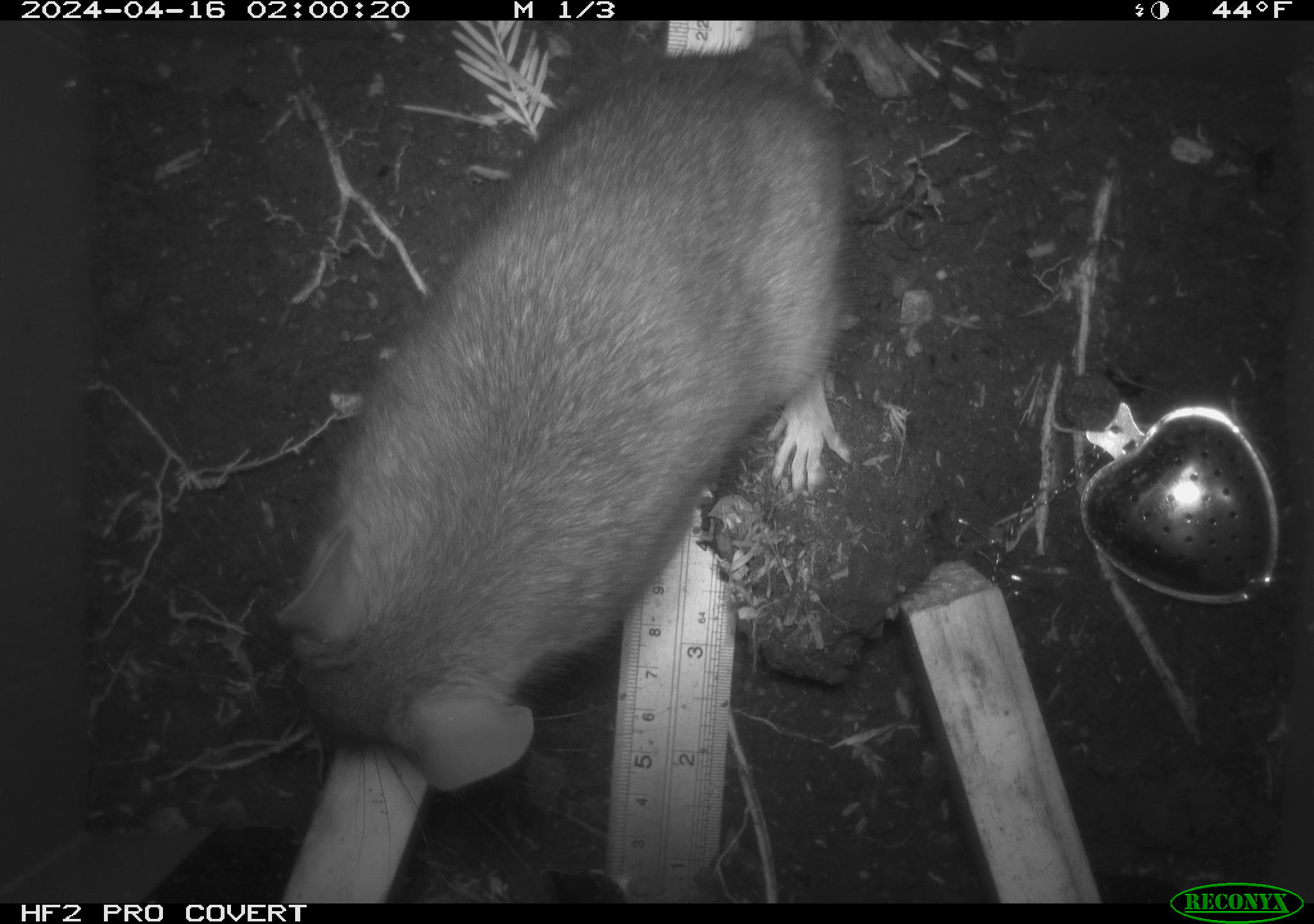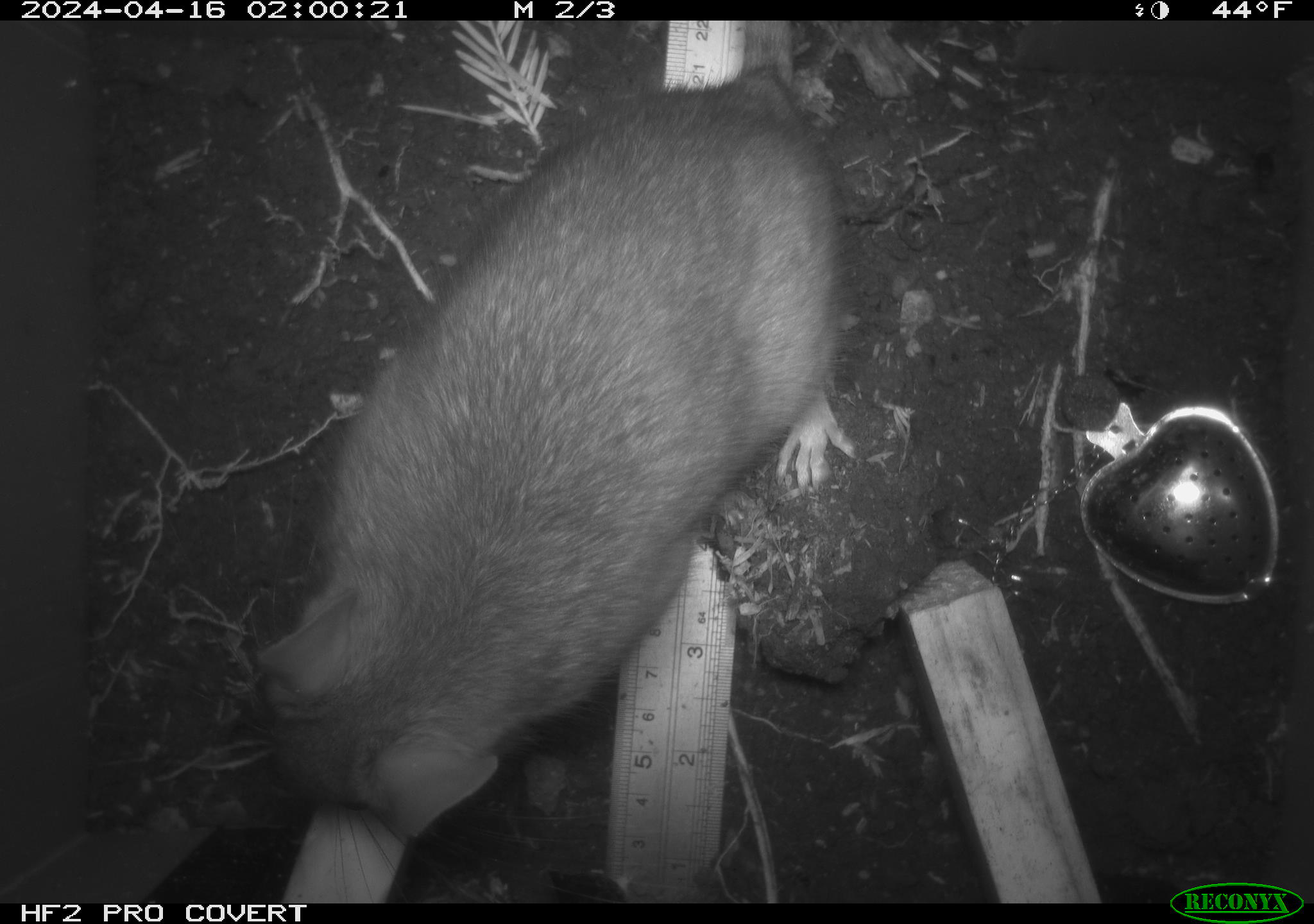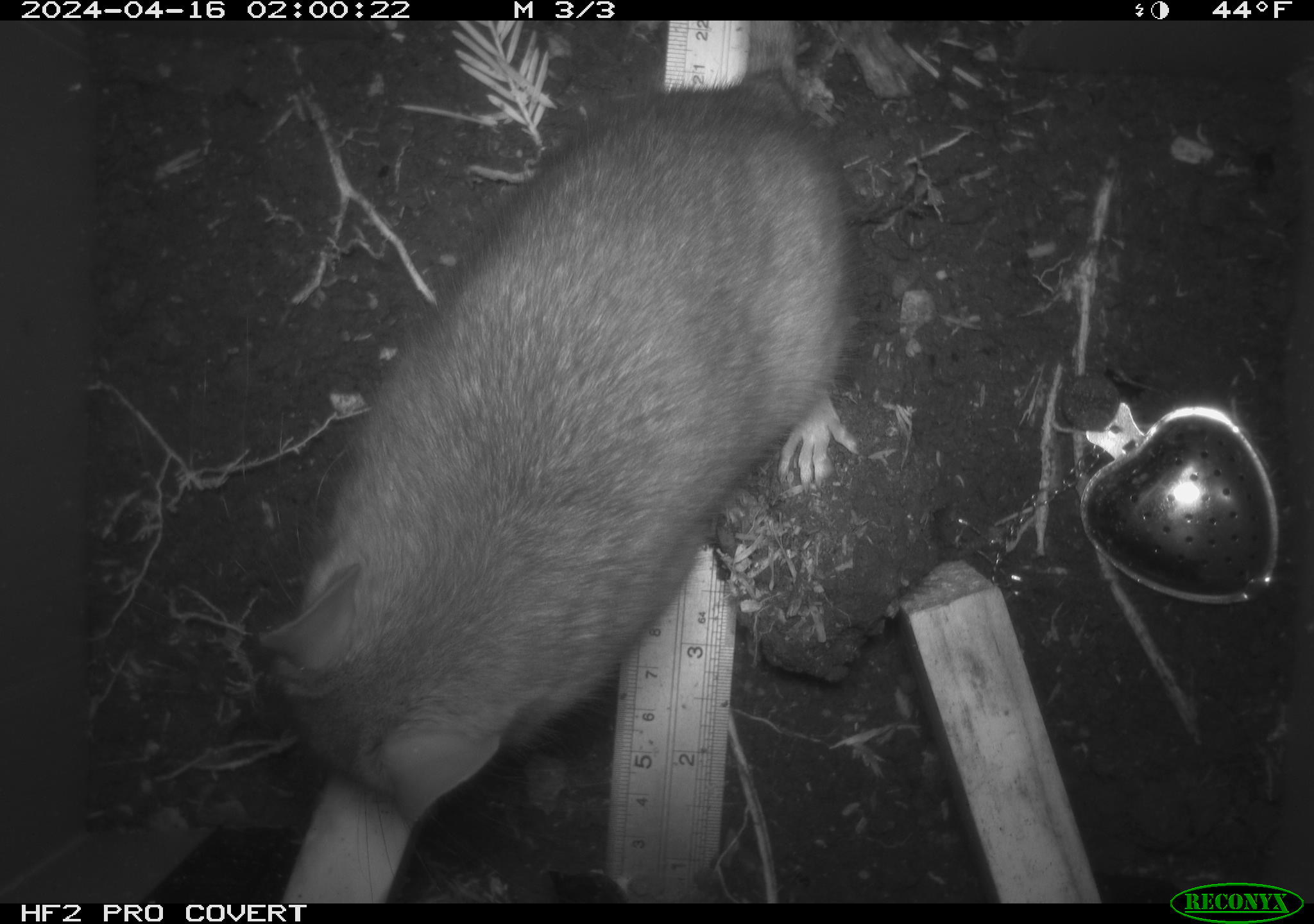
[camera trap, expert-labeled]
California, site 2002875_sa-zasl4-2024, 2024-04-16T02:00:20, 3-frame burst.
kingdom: Animalia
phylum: Chordata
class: Mammalia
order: Rodentia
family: Cricetidae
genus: Neotoma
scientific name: Neotoma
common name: pack rat or woodrat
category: neotoma species